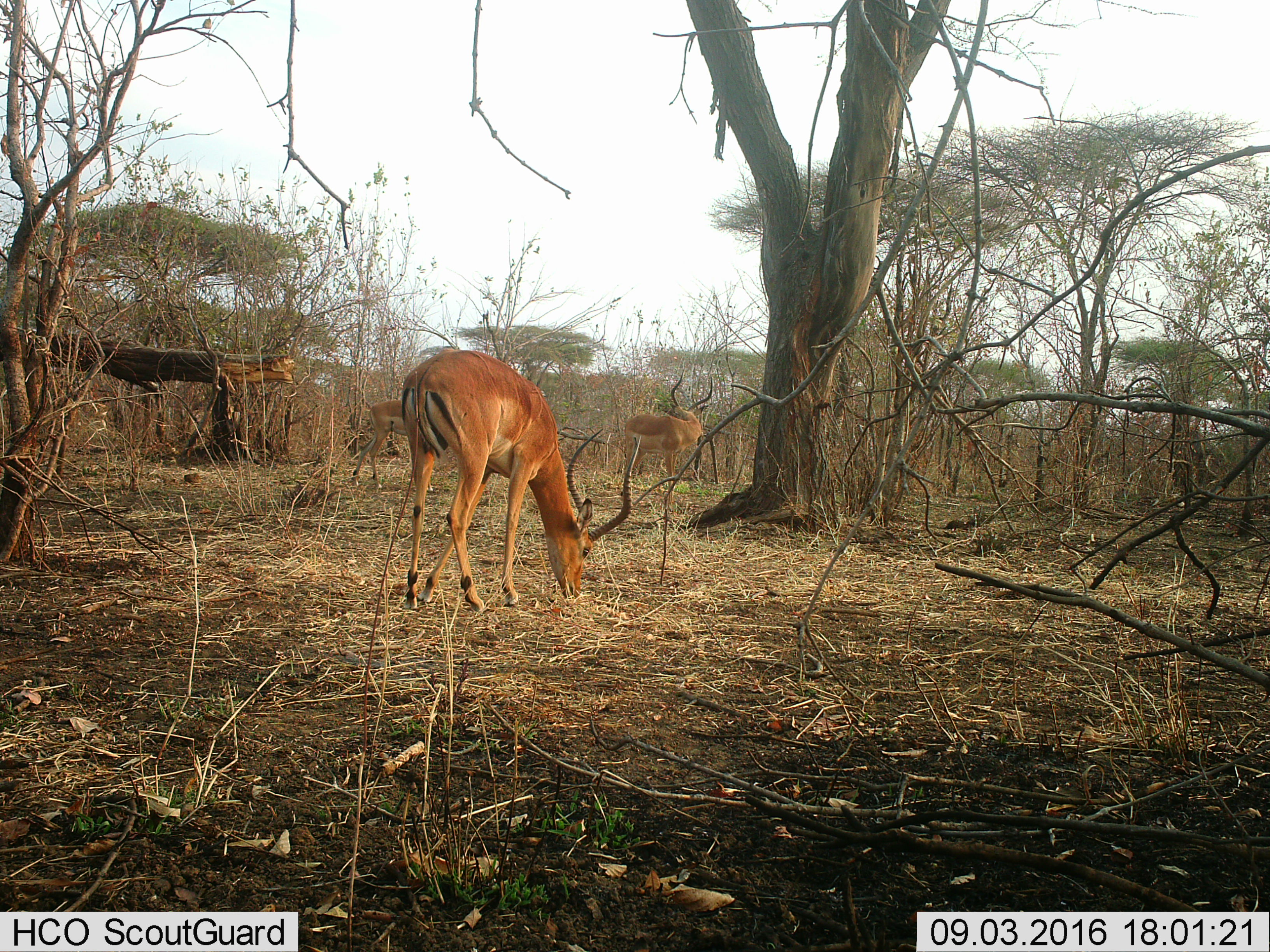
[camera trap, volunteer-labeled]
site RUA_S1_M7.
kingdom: Animalia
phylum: Chordata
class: Mammalia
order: Artiodactyla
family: Bovidae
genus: Aepyceros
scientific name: Aepyceros melampus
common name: impala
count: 3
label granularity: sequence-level